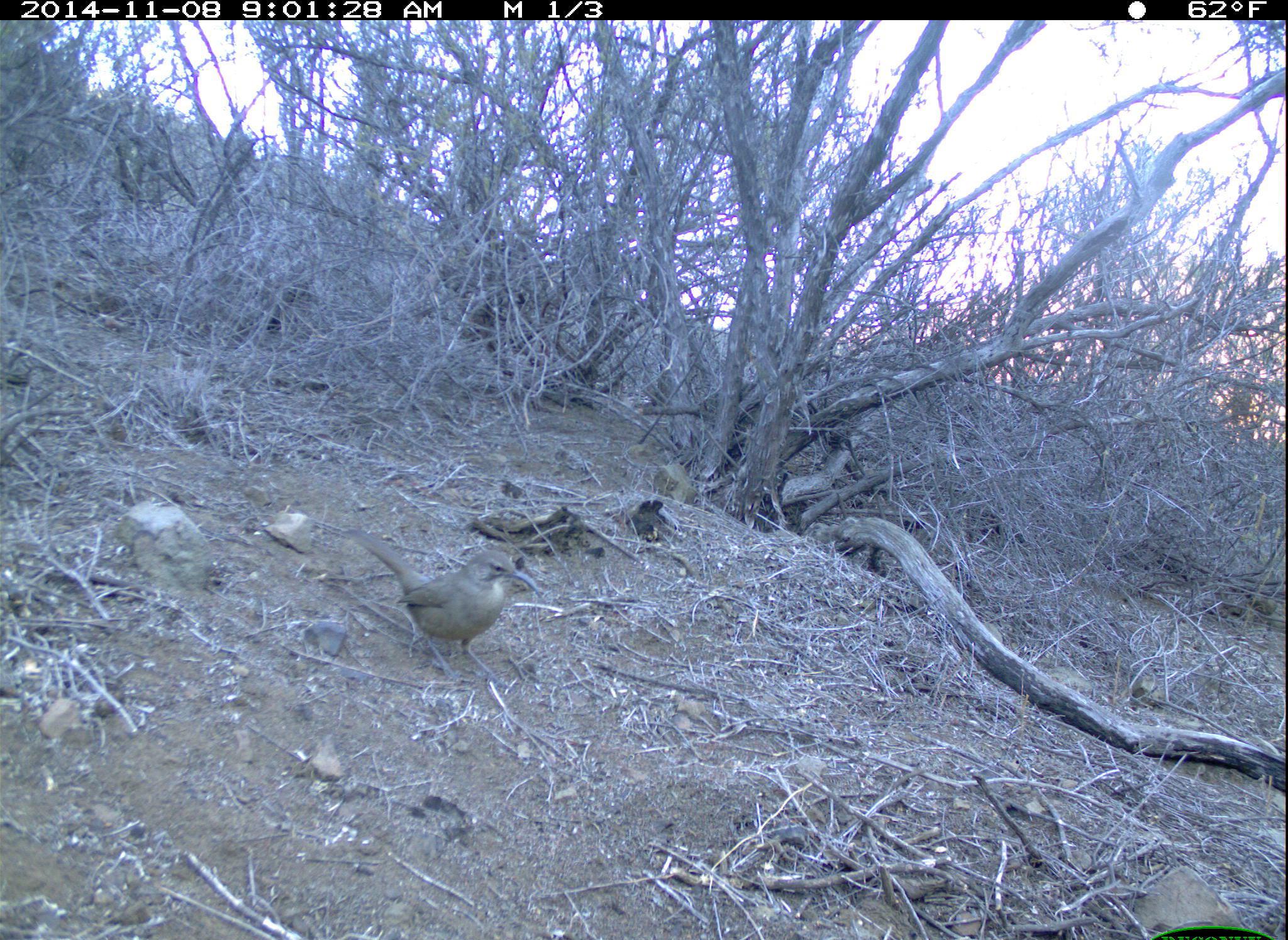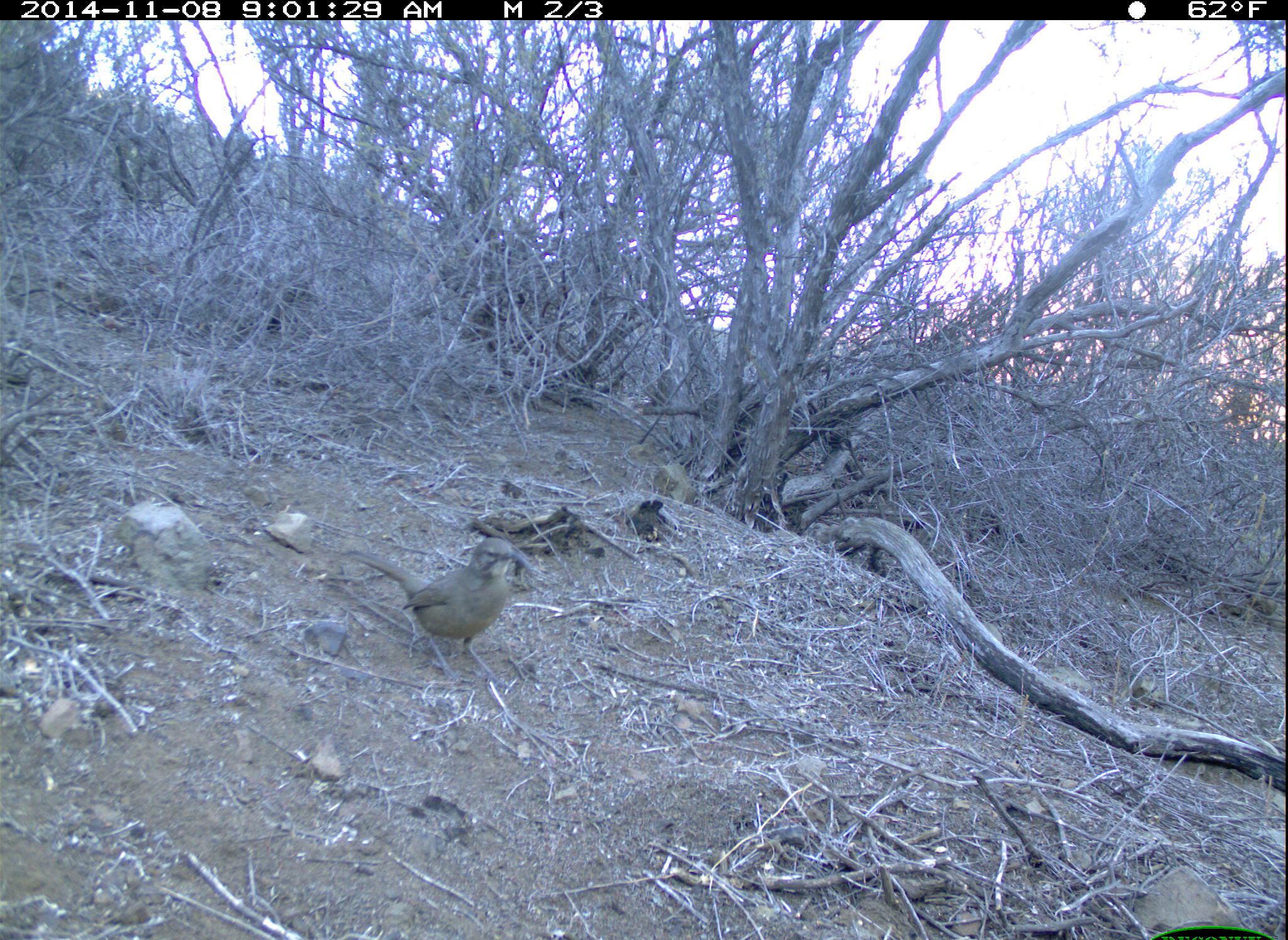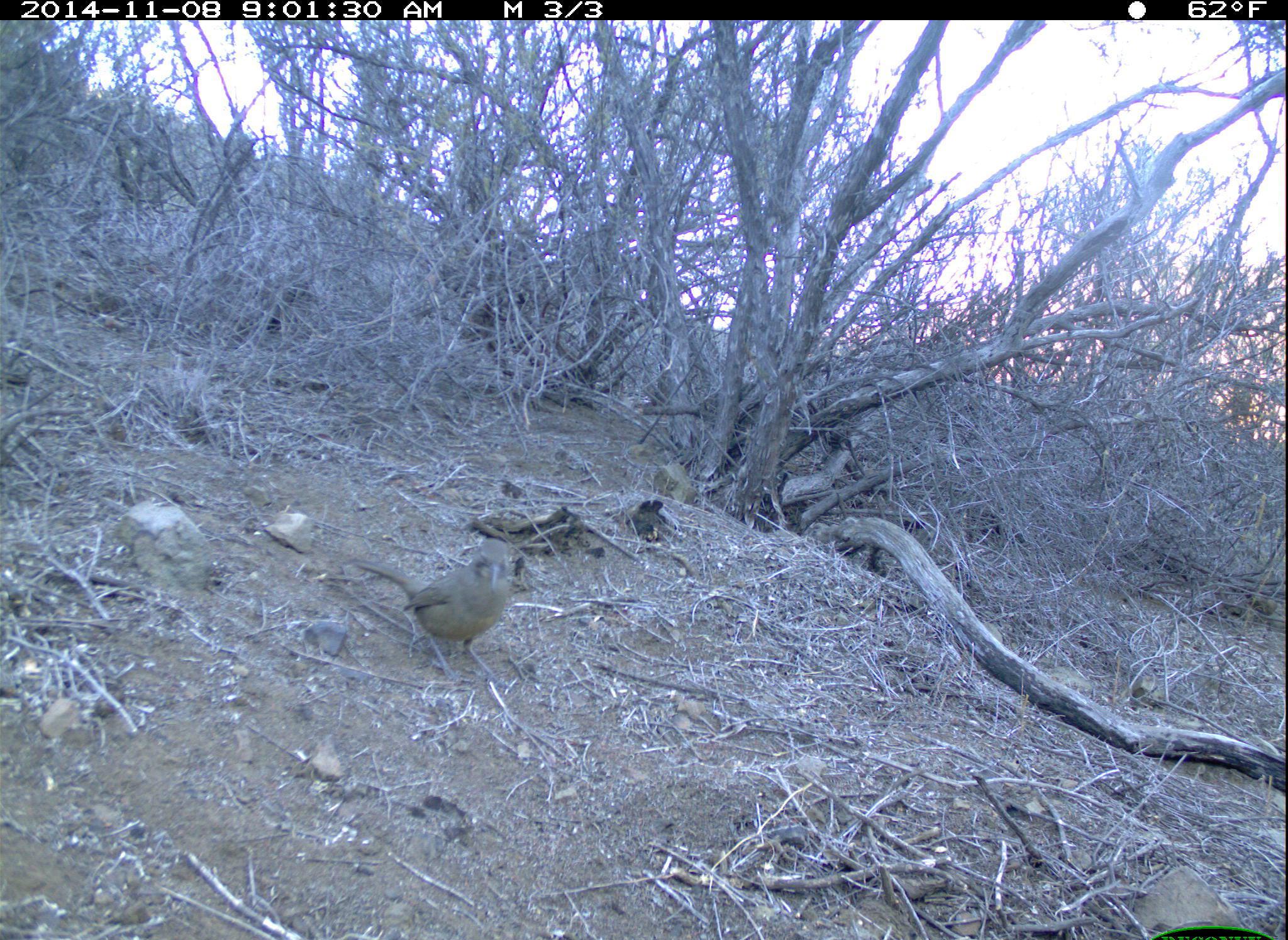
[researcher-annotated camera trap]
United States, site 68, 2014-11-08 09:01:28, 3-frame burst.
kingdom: Animalia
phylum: Chordata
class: Aves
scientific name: Aves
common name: bird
Bird (Aves).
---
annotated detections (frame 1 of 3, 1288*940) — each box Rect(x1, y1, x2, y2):
bird: Rect(345, 529, 542, 687)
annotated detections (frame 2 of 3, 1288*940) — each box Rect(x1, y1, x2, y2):
bird: Rect(343, 536, 533, 686)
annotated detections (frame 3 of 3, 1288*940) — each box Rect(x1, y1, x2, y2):
bird: Rect(341, 536, 518, 681)